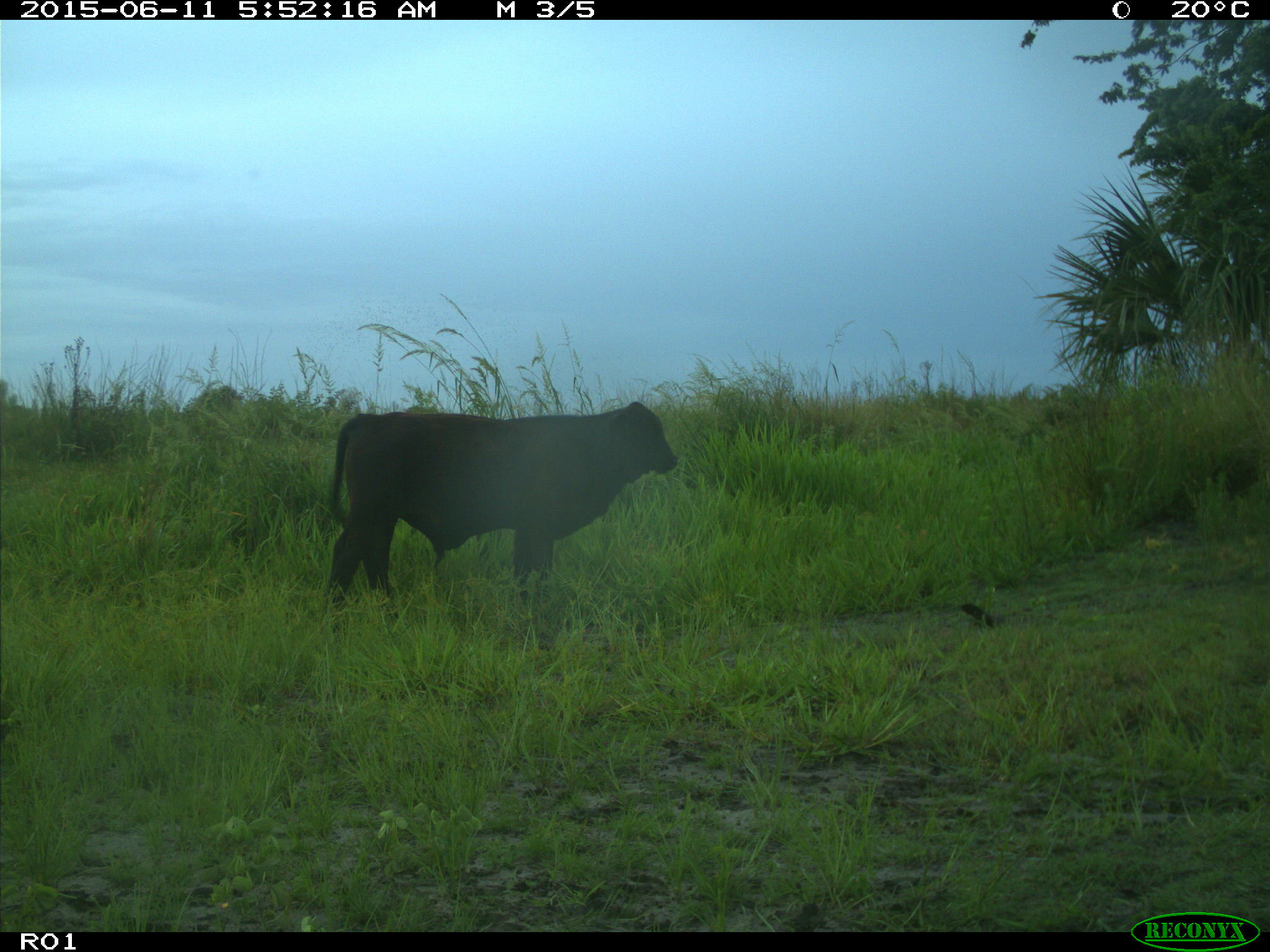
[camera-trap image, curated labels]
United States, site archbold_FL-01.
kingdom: Animalia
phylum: Chordata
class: Mammalia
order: Artiodactyla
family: Bovidae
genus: Bos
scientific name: Bos taurus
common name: domestic cow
Bos taurus (domestic cow).